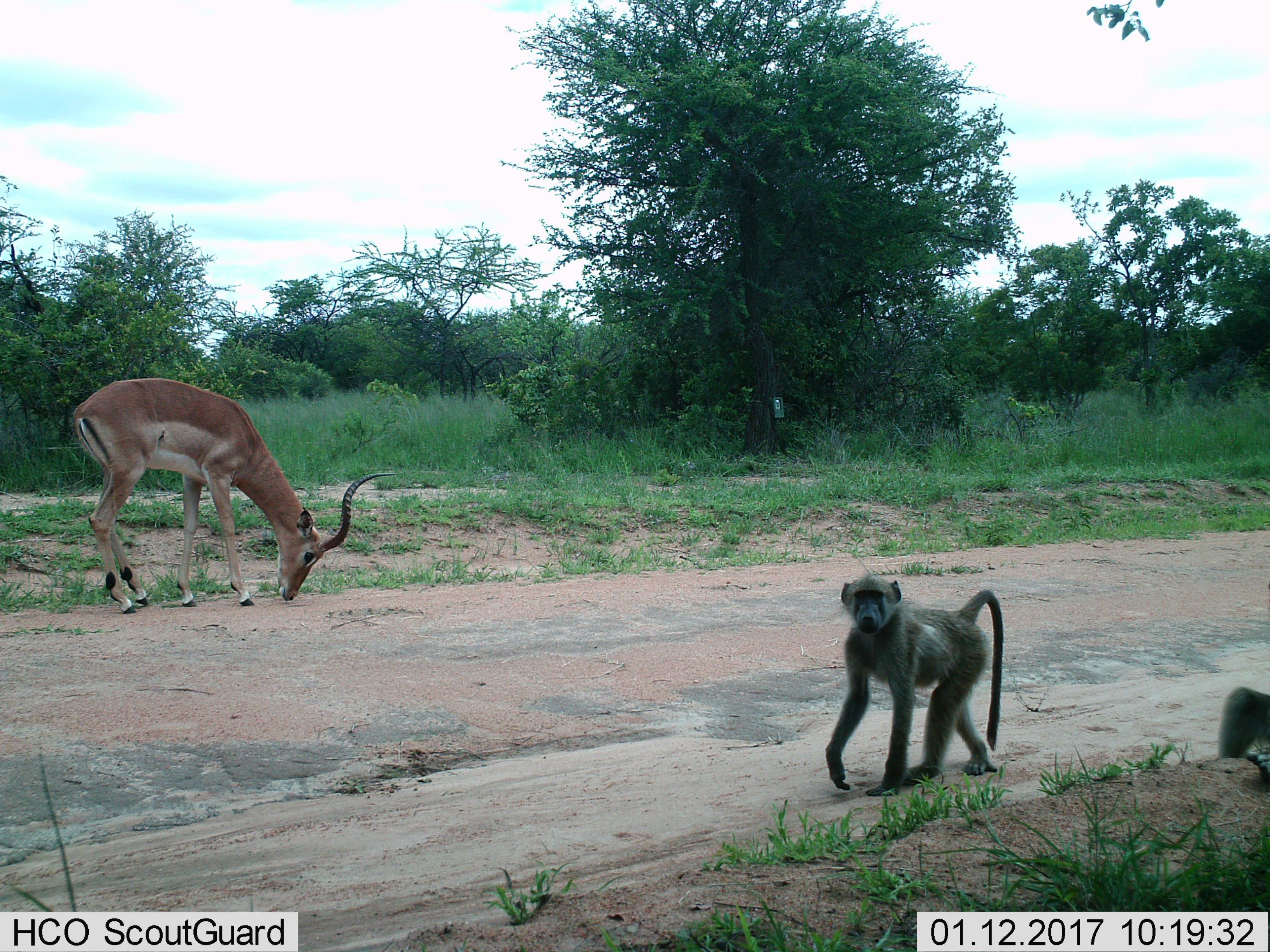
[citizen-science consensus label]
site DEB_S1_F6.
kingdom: Animalia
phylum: Chordata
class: Mammalia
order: Primates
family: Cercopithecidae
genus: Papio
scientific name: Papio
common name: baboon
Baboon (Papio), count 2. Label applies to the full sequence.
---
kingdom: Animalia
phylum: Chordata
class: Mammalia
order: Artiodactyla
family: Bovidae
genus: Aepyceros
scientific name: Aepyceros melampus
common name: impala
Impala (Aepyceros melampus), count 1. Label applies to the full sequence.